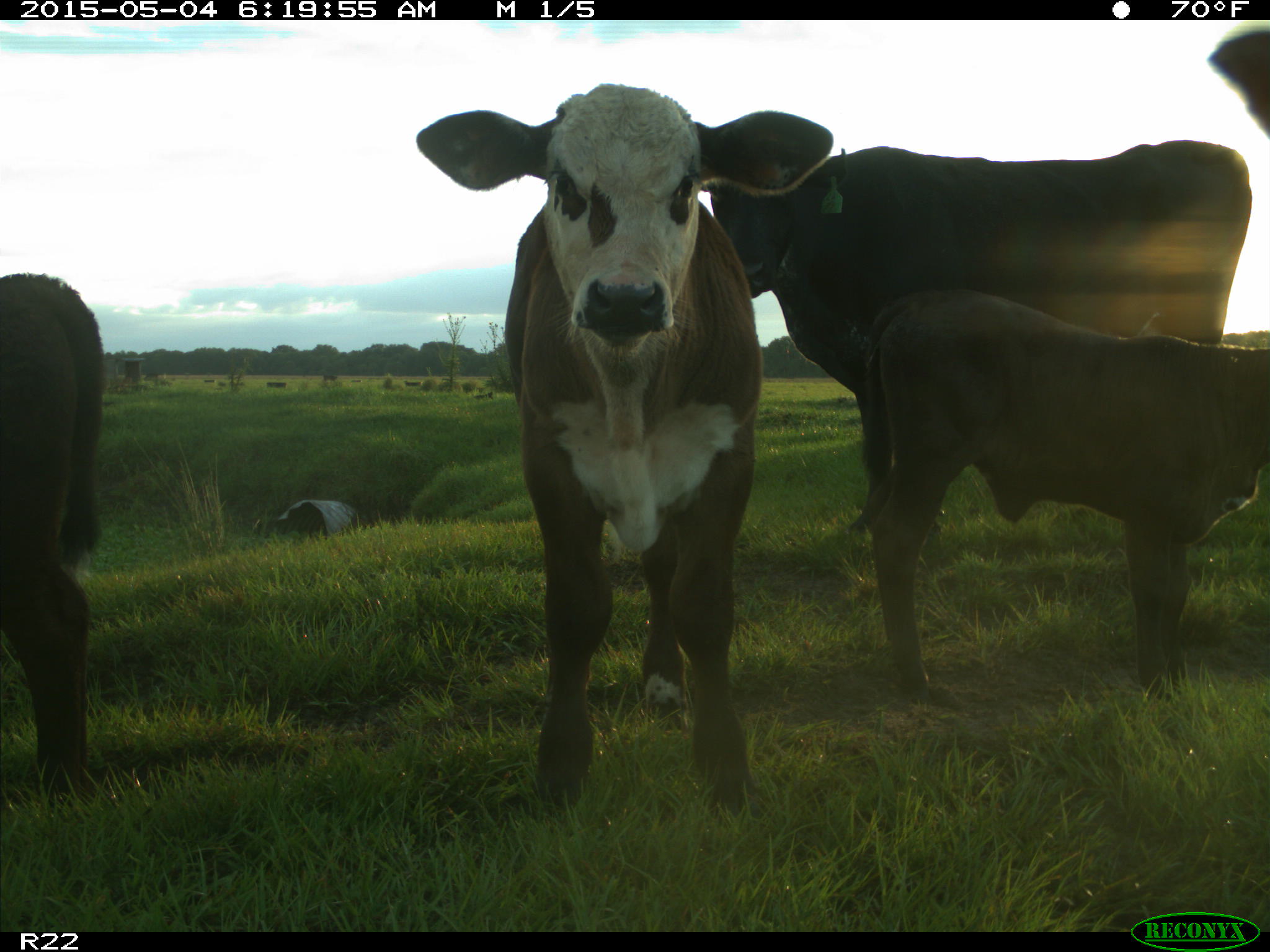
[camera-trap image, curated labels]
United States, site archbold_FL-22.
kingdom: Animalia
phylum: Chordata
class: Mammalia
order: Artiodactyla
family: Bovidae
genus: Bos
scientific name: Bos taurus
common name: domestic cow